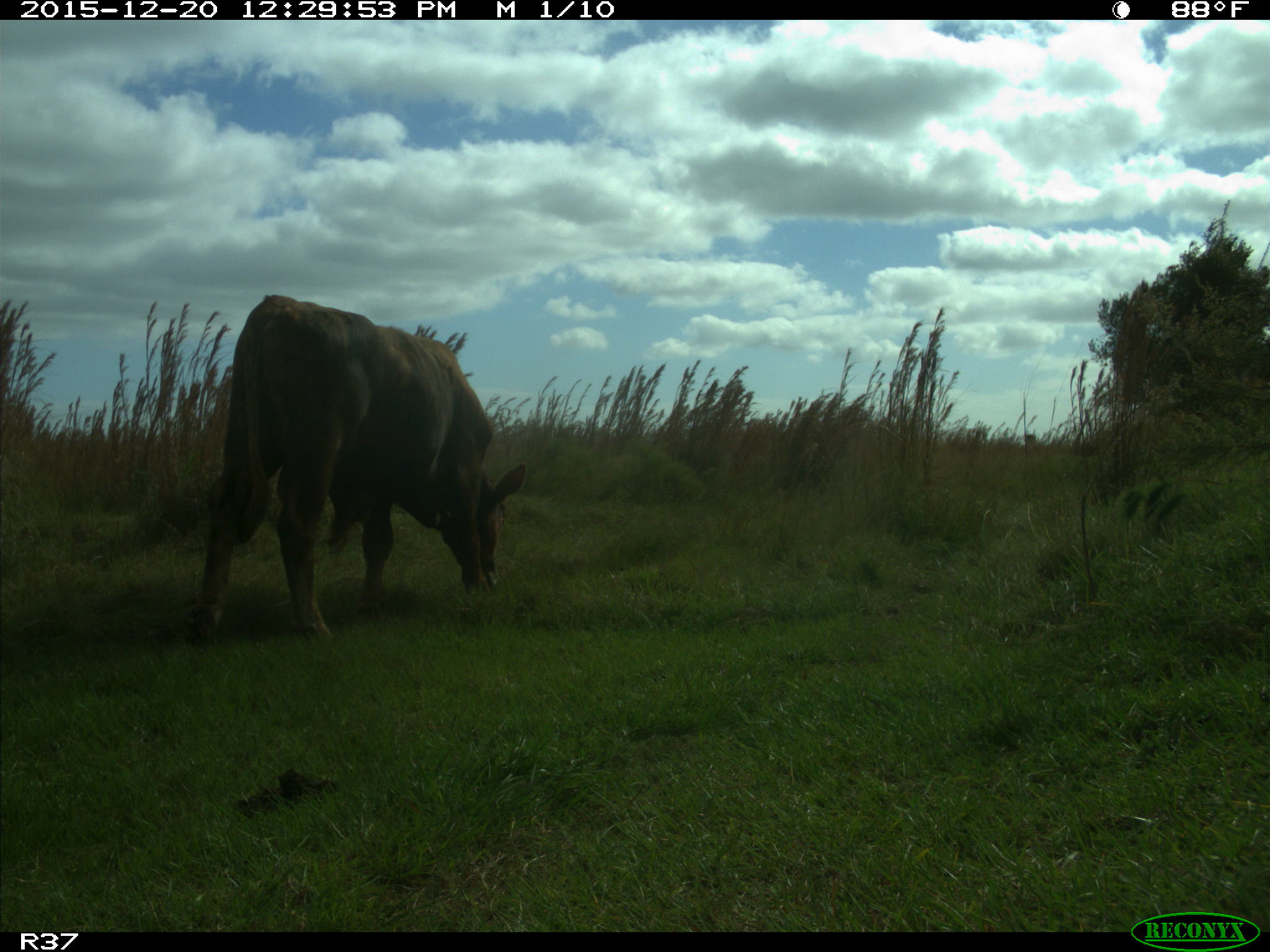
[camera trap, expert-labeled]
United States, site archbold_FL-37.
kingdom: Animalia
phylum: Chordata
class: Mammalia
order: Artiodactyla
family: Bovidae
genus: Bos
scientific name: Bos taurus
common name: domestic cow